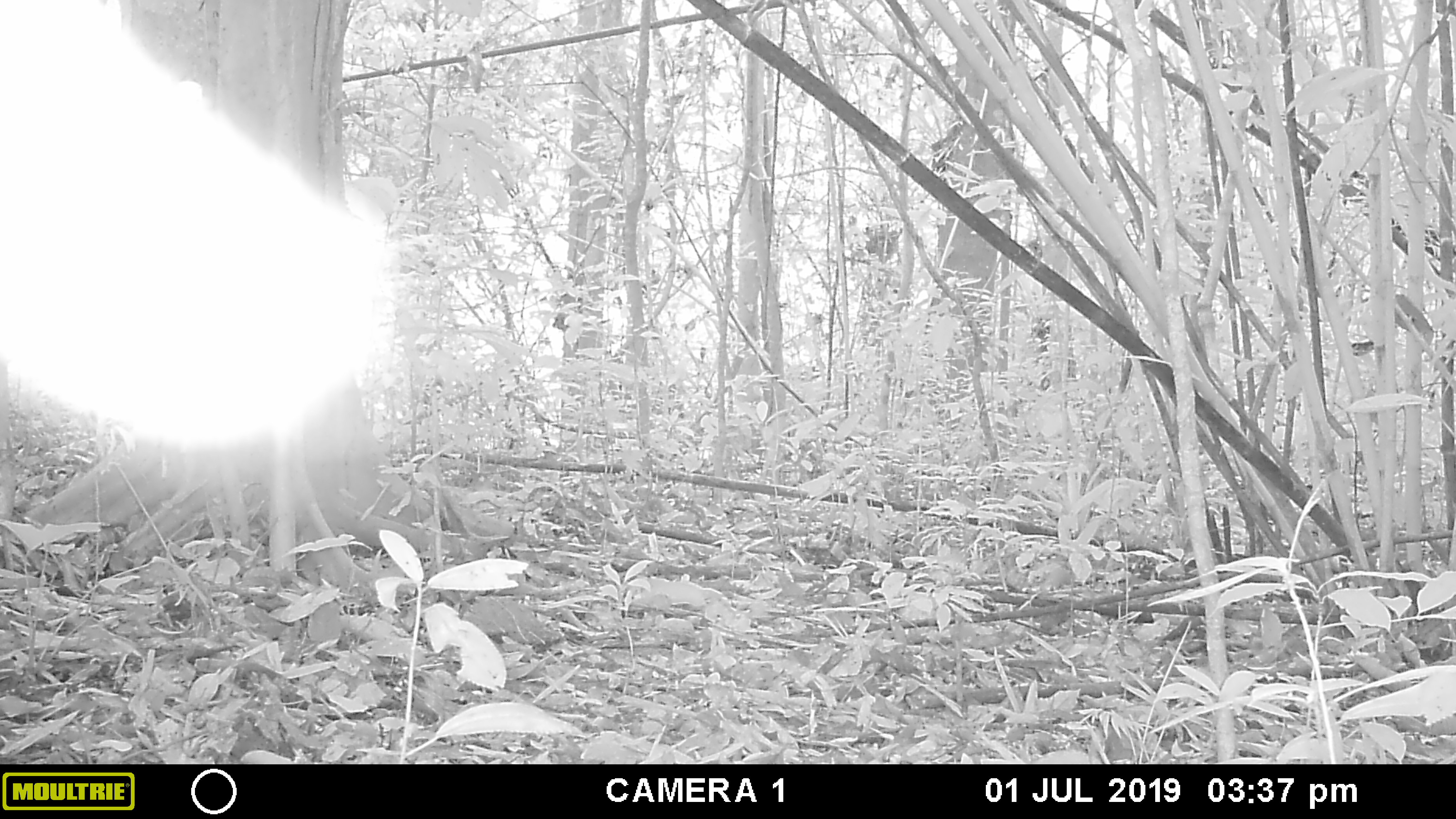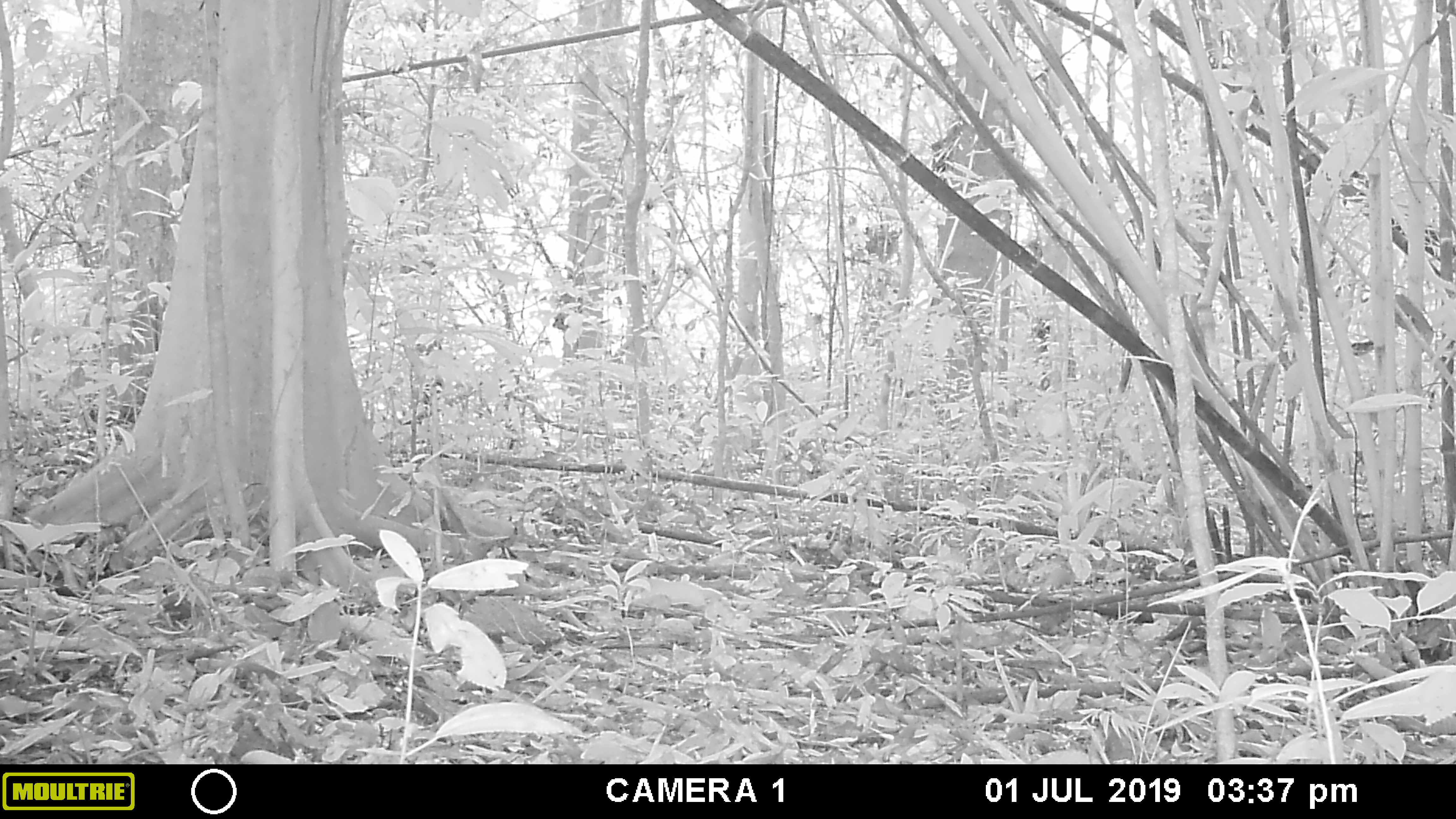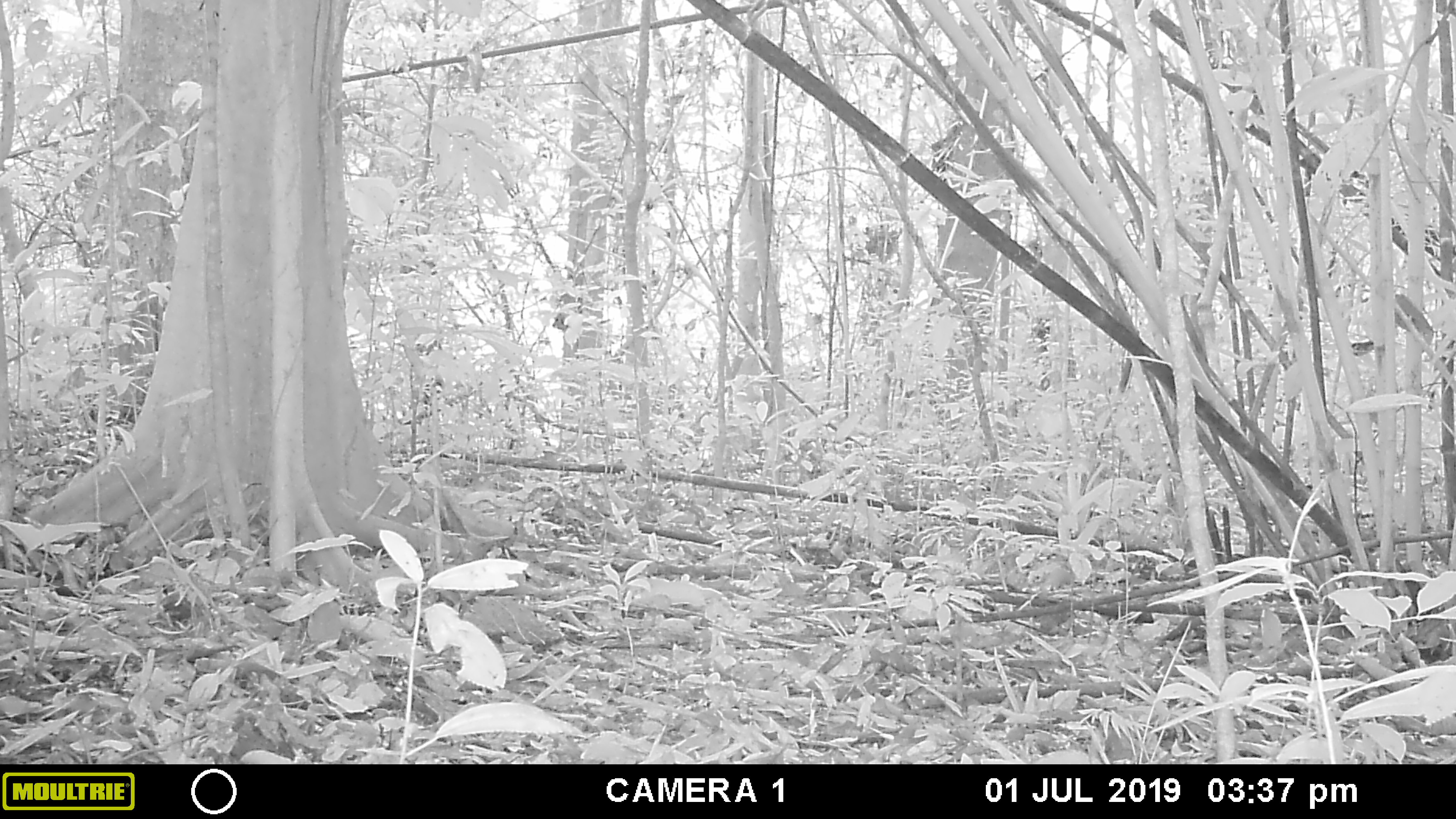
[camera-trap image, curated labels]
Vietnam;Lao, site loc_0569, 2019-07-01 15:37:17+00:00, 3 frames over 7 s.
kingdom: Animalia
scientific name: Animalia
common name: animal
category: unidentified animal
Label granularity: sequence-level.